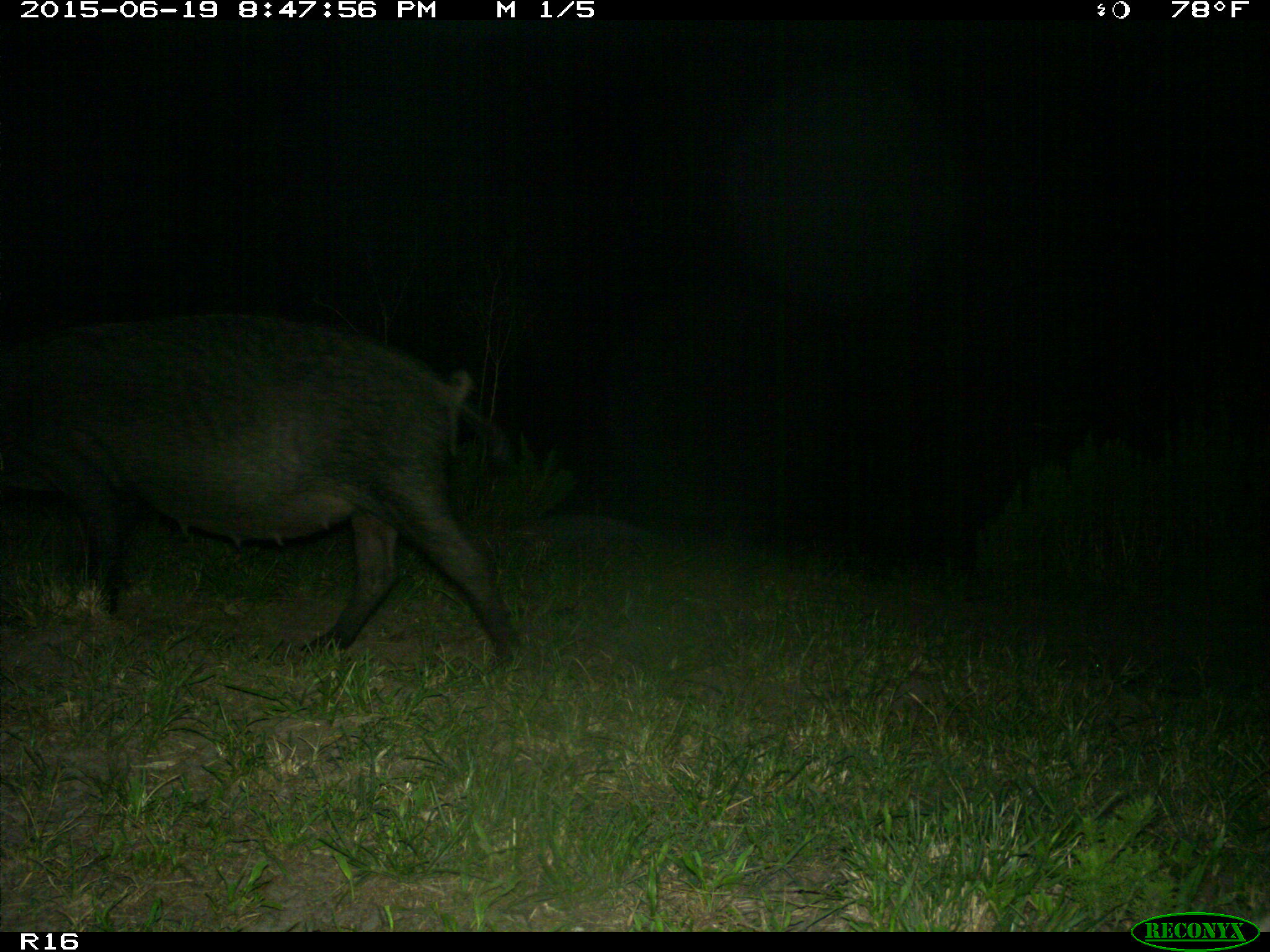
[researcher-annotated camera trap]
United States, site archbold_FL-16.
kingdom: Animalia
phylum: Chordata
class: Mammalia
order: Artiodactyla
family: Suidae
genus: Sus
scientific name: Sus scrofa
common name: wild boar